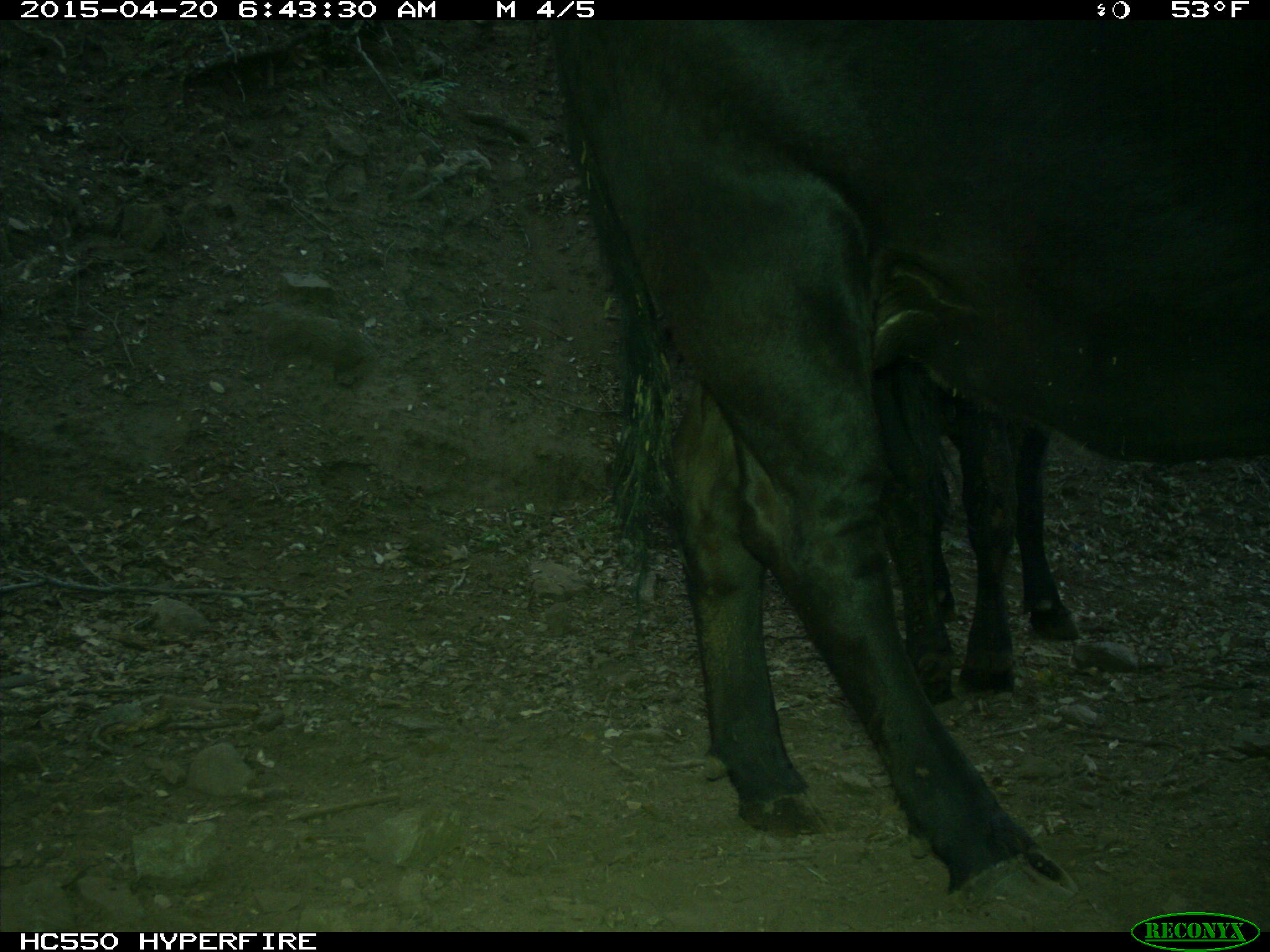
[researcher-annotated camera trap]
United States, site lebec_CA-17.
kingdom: Animalia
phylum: Chordata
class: Mammalia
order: Artiodactyla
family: Bovidae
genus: Bos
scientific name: Bos taurus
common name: domestic cow